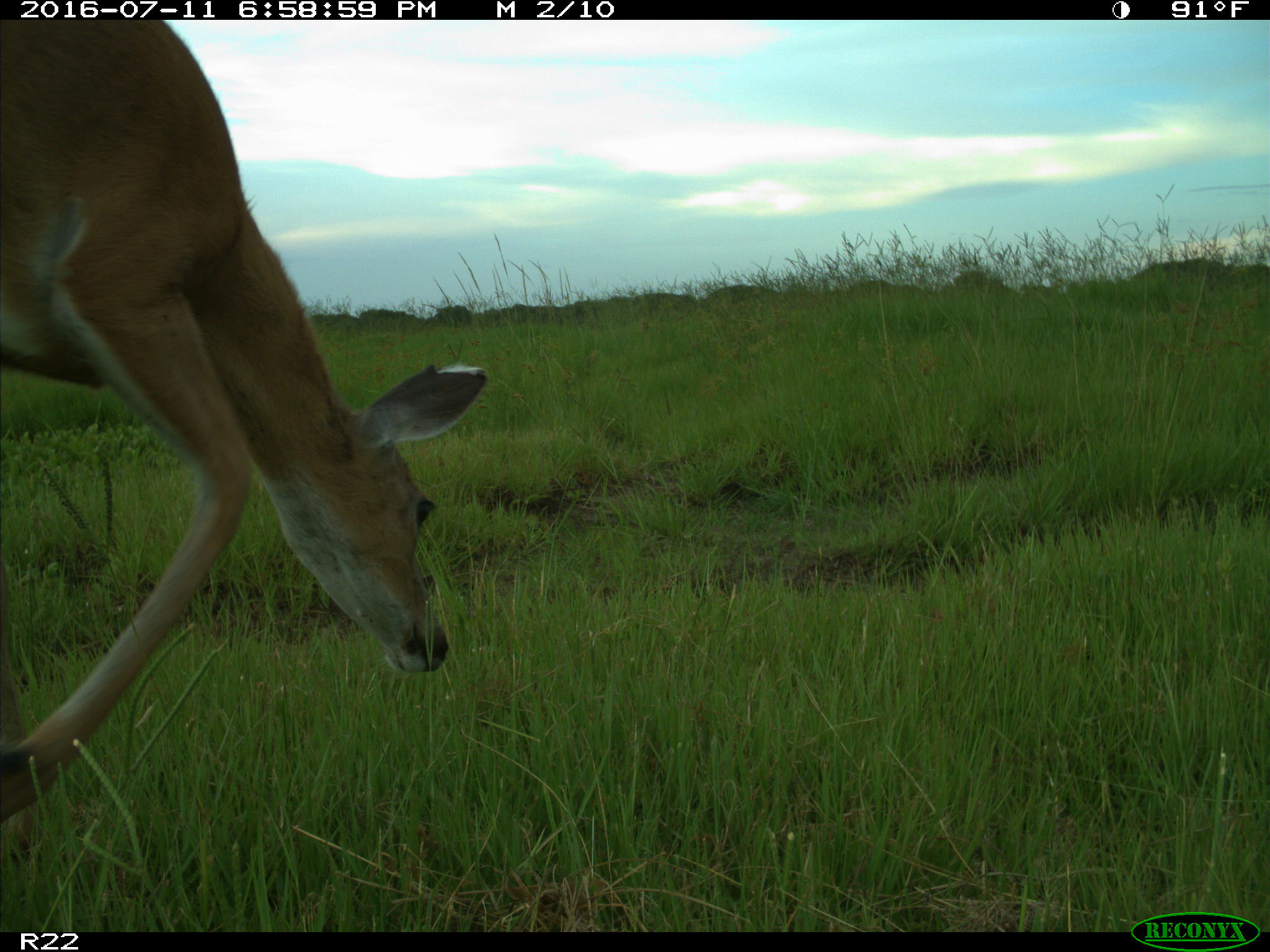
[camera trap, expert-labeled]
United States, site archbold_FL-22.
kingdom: Animalia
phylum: Chordata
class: Mammalia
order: Artiodactyla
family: Cervidae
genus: Odocoileus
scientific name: Odocoileus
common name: deer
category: unidentified deer